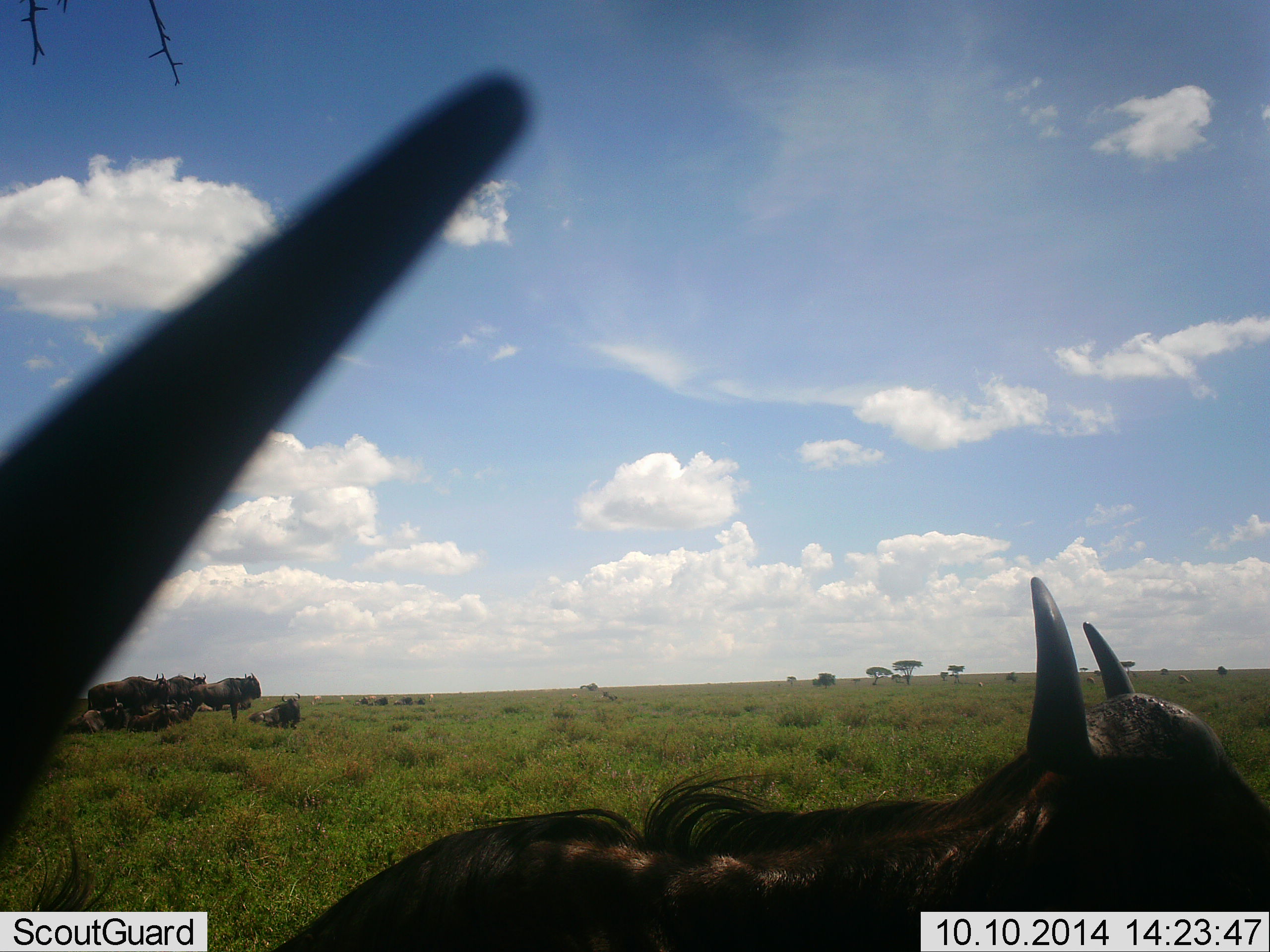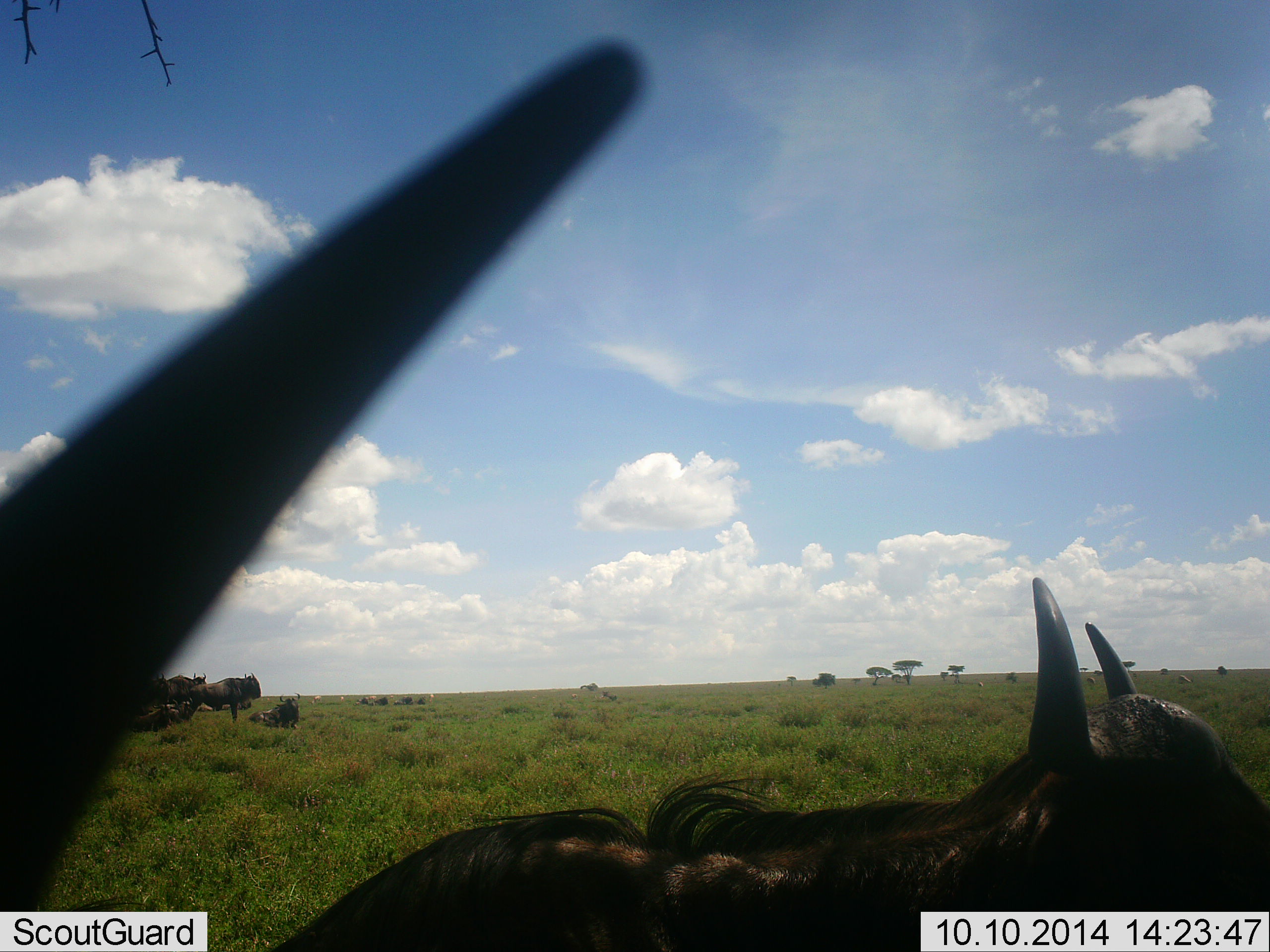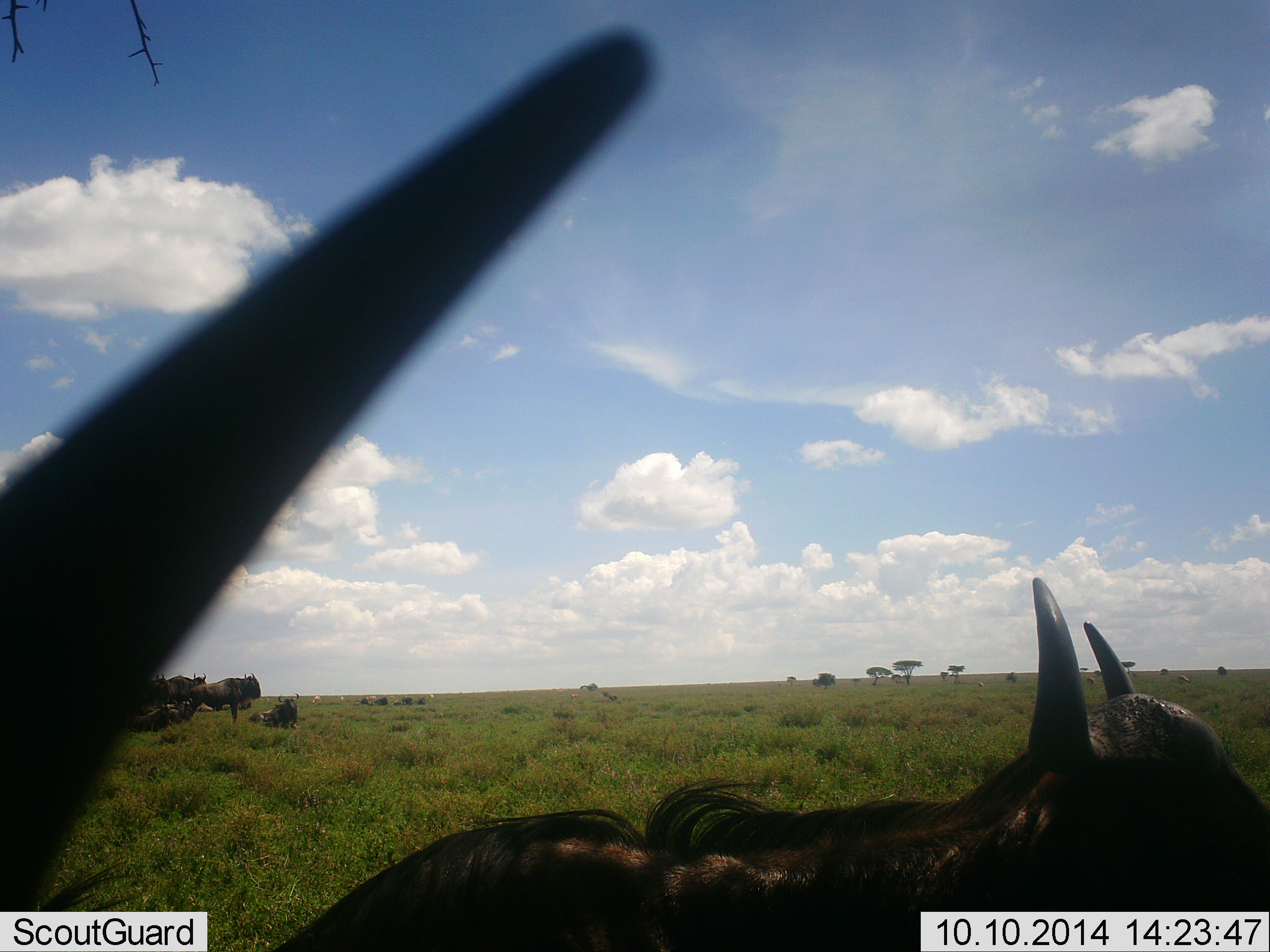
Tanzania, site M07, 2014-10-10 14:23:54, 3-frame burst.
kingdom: Animalia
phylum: Chordata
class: Mammalia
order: Artiodactyla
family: Bovidae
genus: Connochaetes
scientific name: Connochaetes taurinus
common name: blue wildebeest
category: wildebeest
Wildebeest (blue wildebeest) (Connochaetes taurinus), count 6. Behavior (volunteer vote fractions): standing 90%, resting 70%, moving 10%, interacting 0%. Young present (vote fraction): 0%. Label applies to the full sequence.